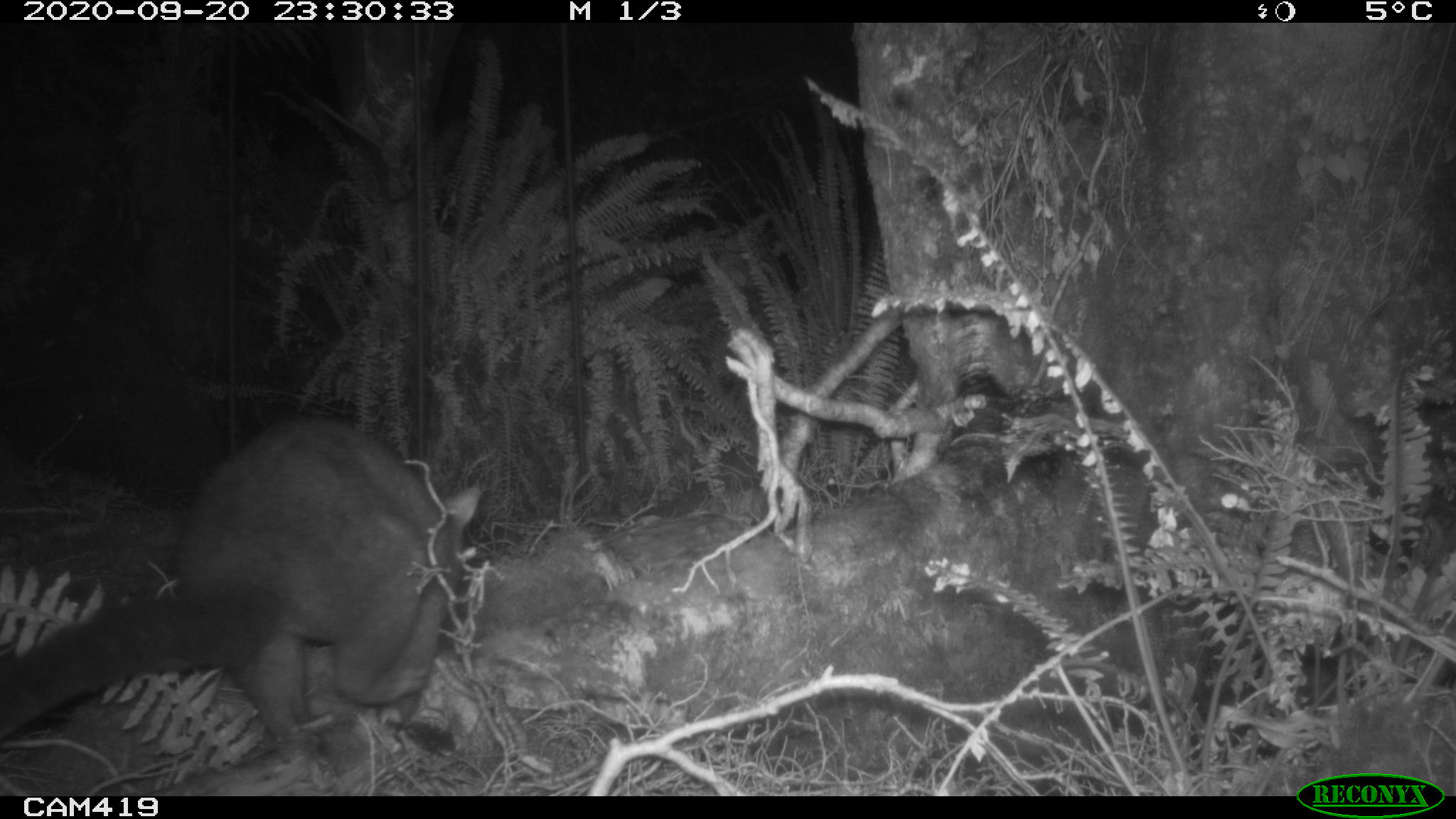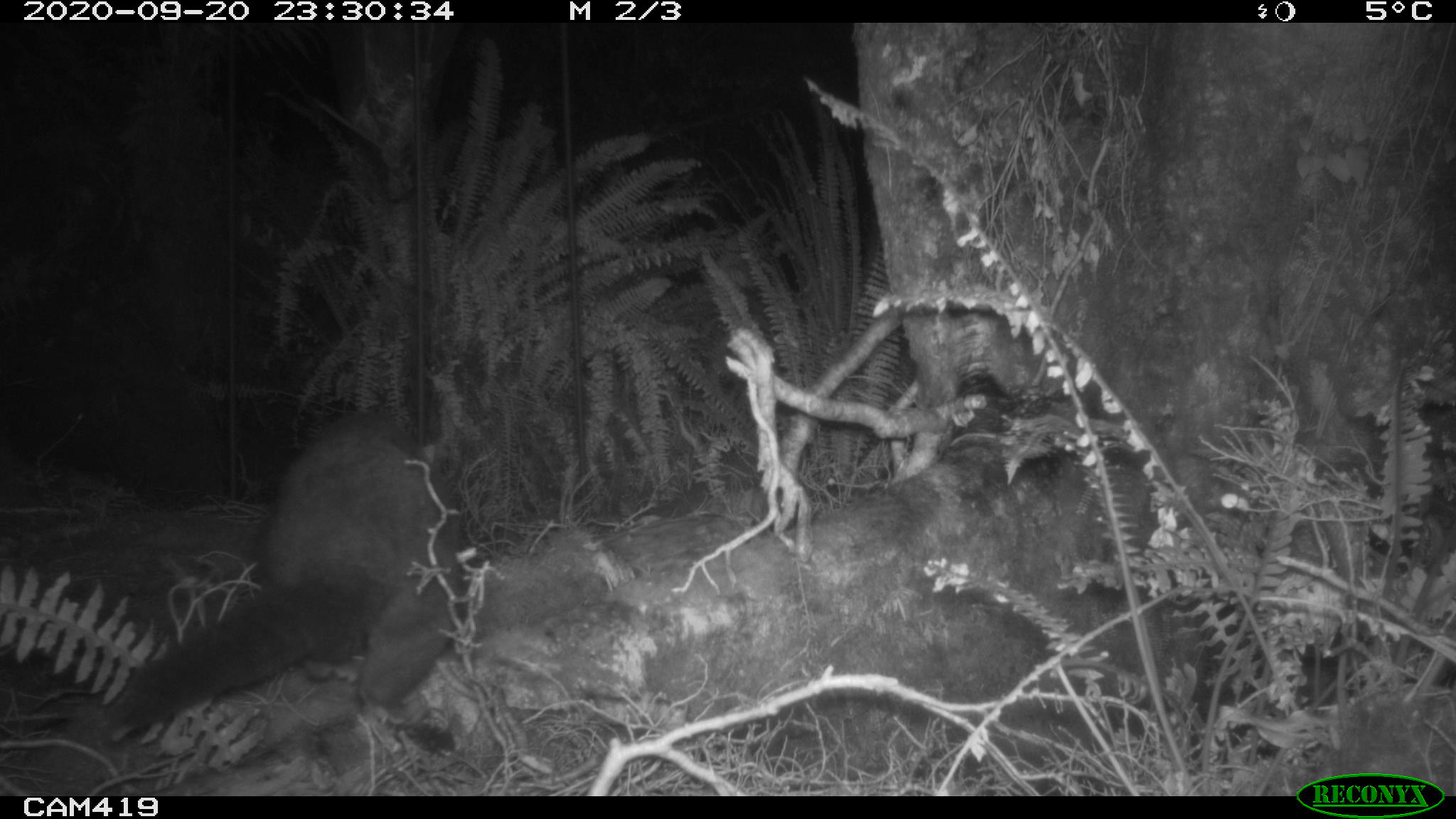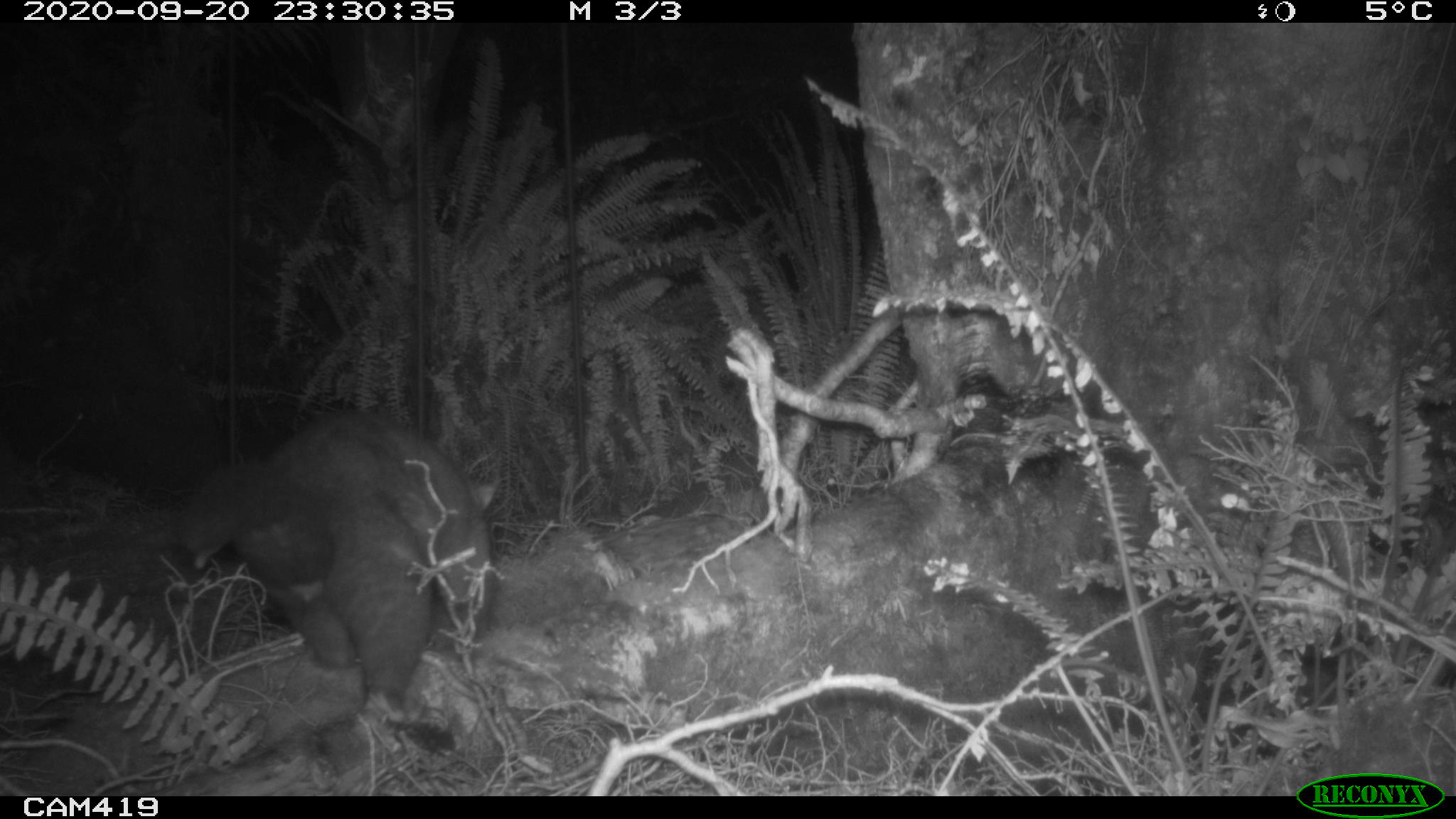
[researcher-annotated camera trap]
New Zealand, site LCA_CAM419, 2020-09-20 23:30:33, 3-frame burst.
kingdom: Animalia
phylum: Chordata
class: Mammalia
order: Diprotodontia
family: Phalangeridae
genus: Trichosurus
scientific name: Trichosurus vulpecula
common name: common brushtail possum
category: possum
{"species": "possum (common brushtail possum) (Trichosurus vulpecula)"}